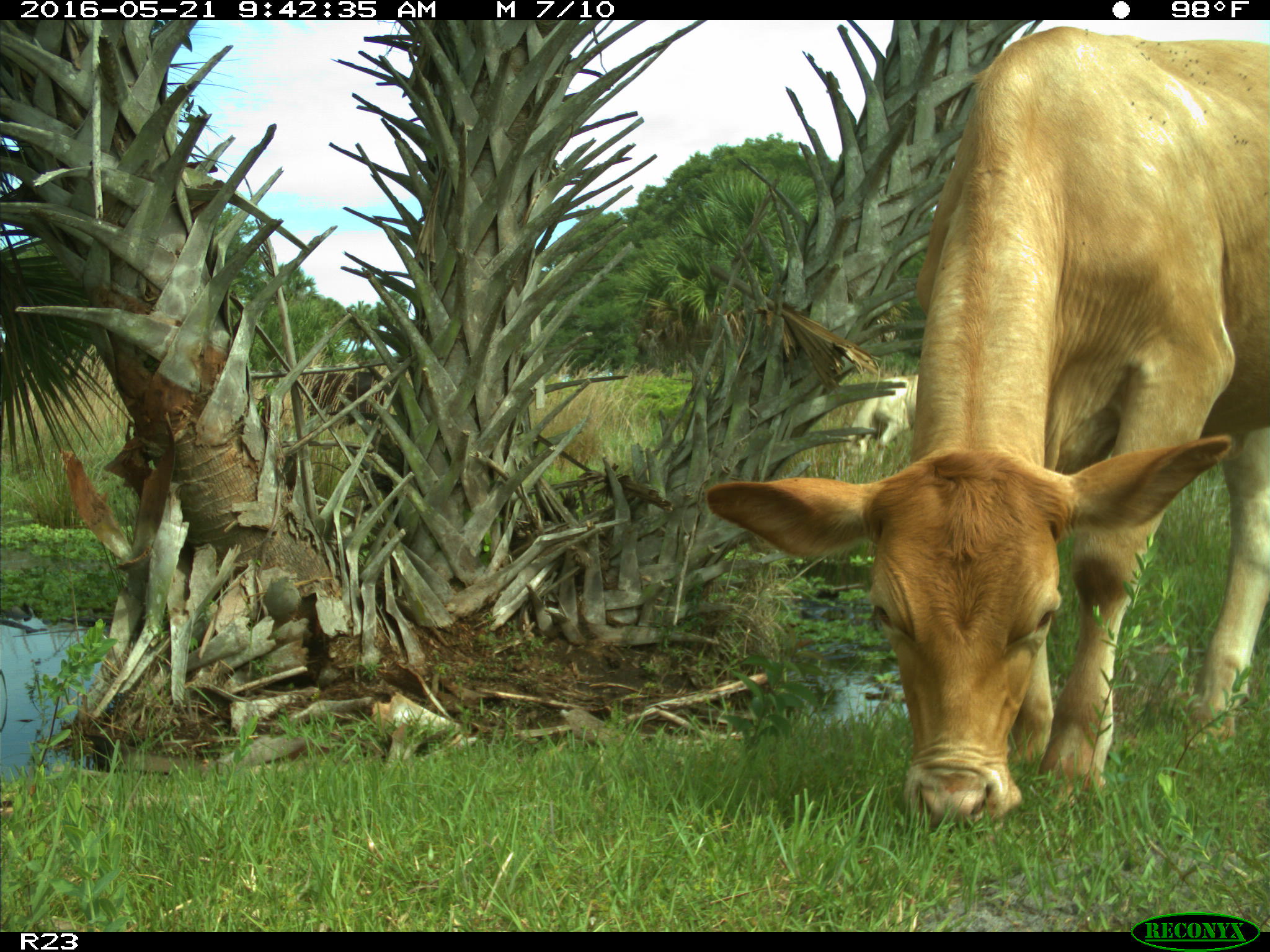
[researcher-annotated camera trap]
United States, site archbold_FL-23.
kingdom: Animalia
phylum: Chordata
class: Mammalia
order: Artiodactyla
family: Bovidae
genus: Bos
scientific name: Bos taurus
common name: domestic cow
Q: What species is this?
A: Bos taurus (domestic cow).